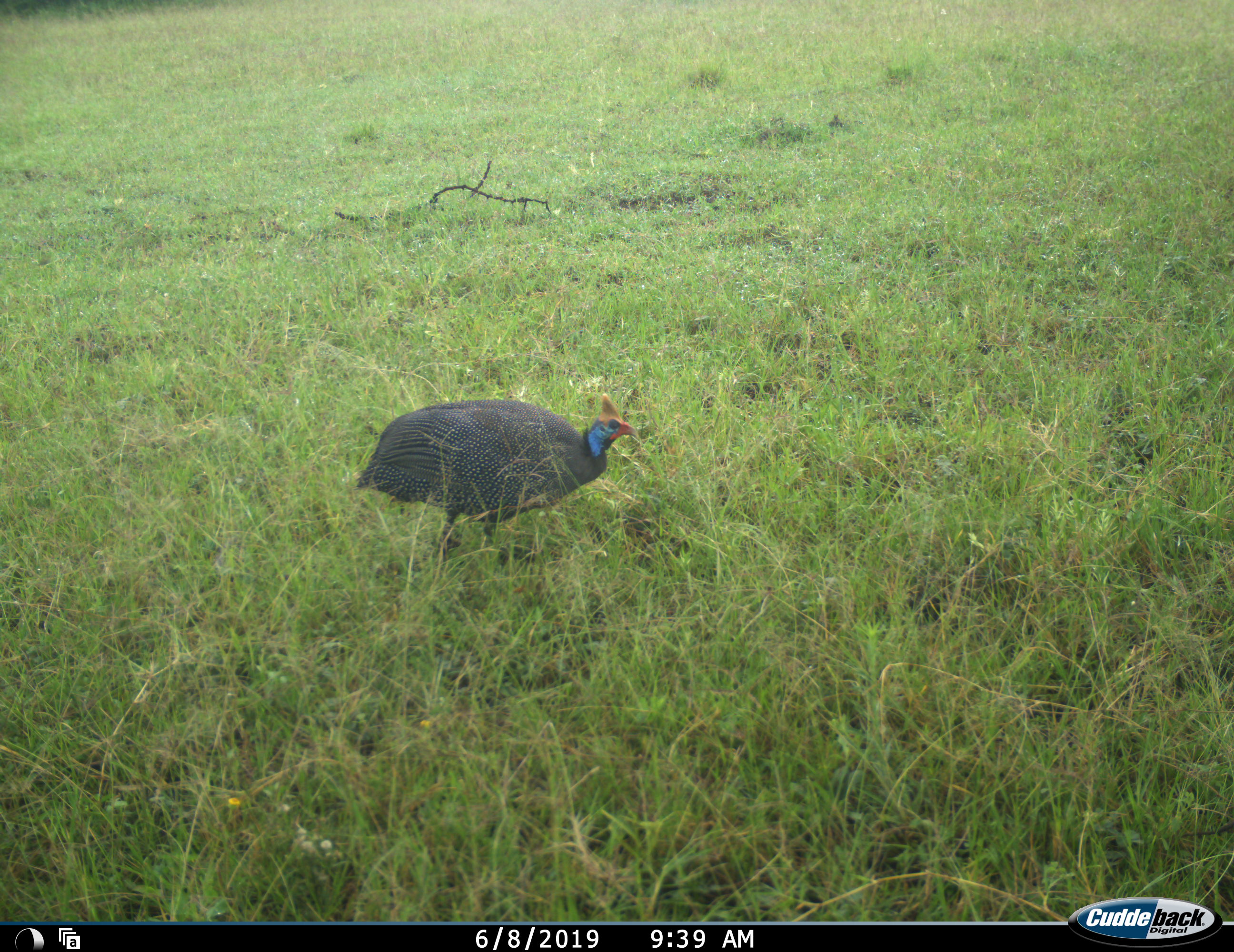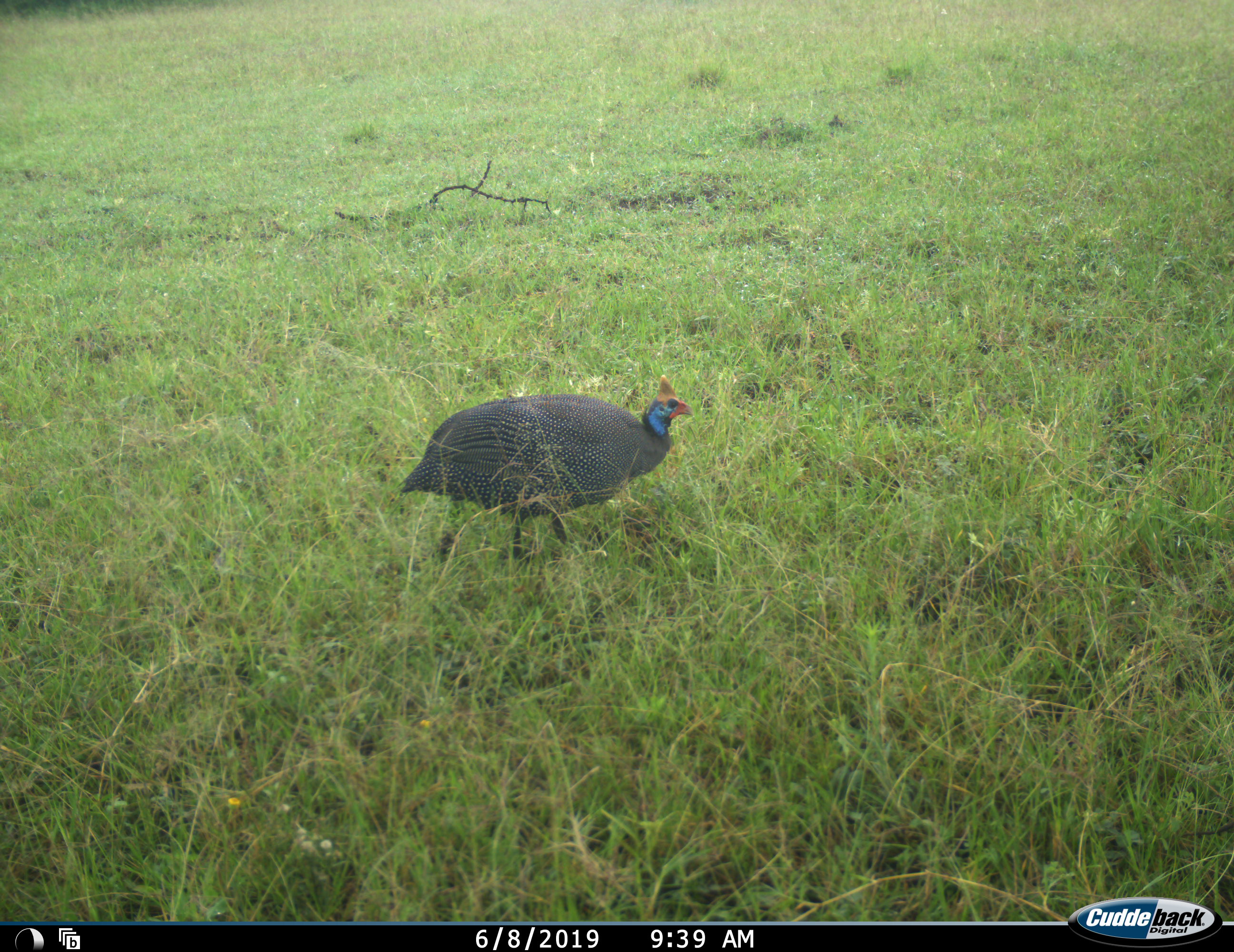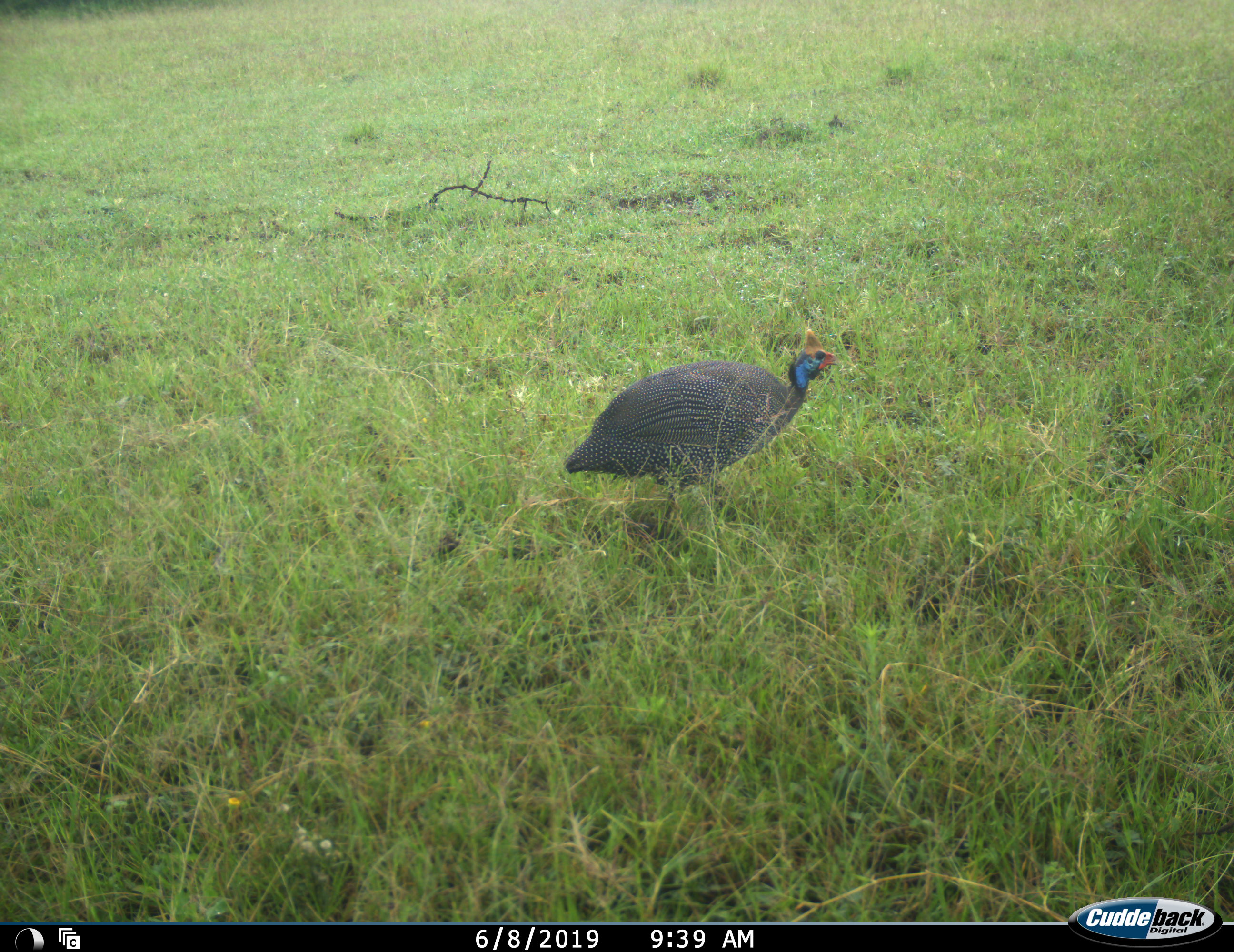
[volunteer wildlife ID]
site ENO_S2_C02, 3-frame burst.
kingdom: Animalia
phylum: Chordata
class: Aves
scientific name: Aves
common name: bird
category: birdother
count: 1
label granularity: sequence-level